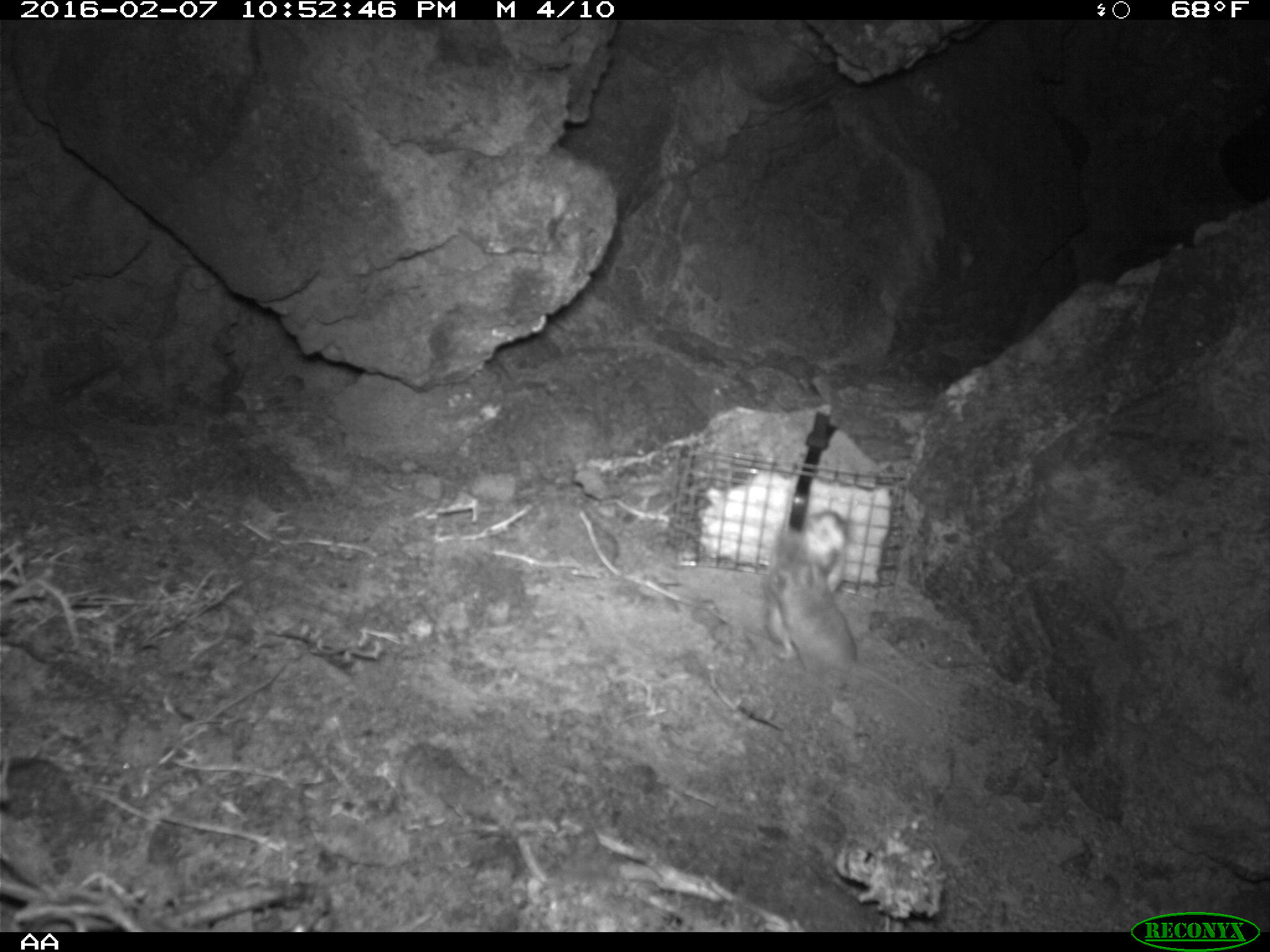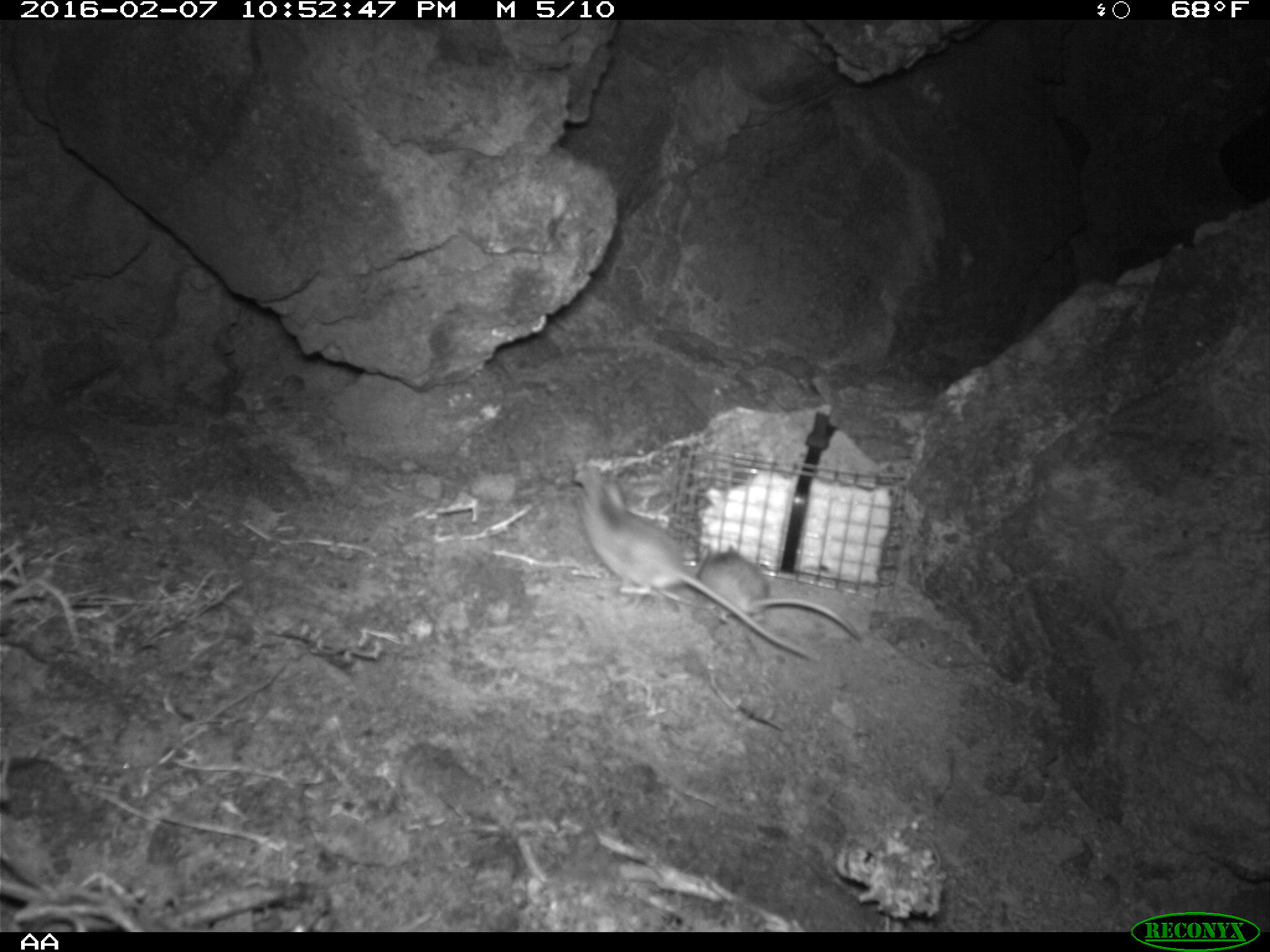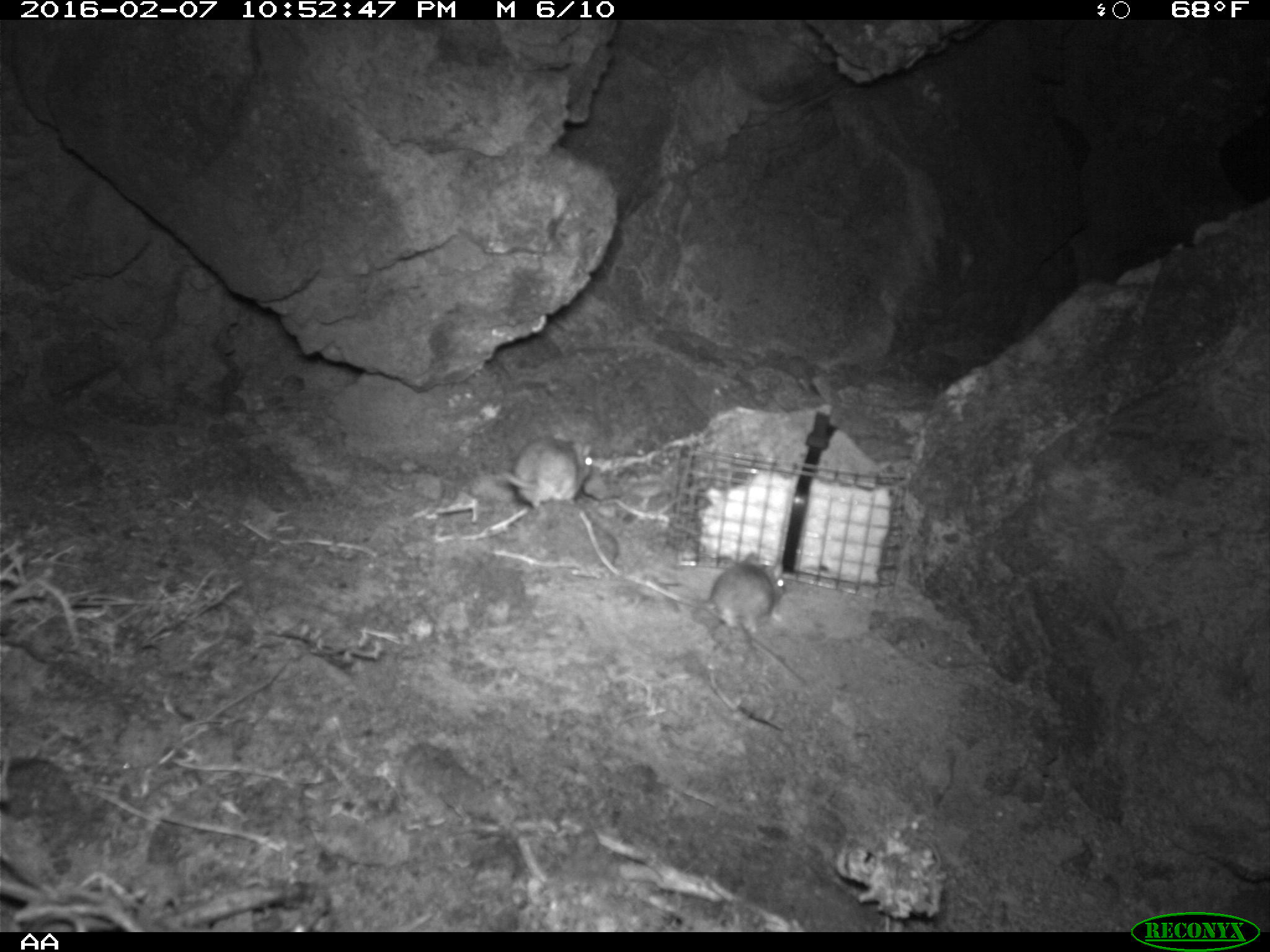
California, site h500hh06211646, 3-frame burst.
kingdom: Animalia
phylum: Chordata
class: Mammalia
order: Rodentia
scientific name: Rodentia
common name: rodent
Rodent (Rodentia).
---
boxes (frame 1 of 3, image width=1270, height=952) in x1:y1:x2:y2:
rodent: 768:546:930:707; 766:508:851:658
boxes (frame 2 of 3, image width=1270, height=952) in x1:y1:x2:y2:
rodent: 579:463:816:658; 693:539:867:646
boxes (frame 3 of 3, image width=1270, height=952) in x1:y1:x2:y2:
rodent: 701:545:807:689; 501:432:588:507